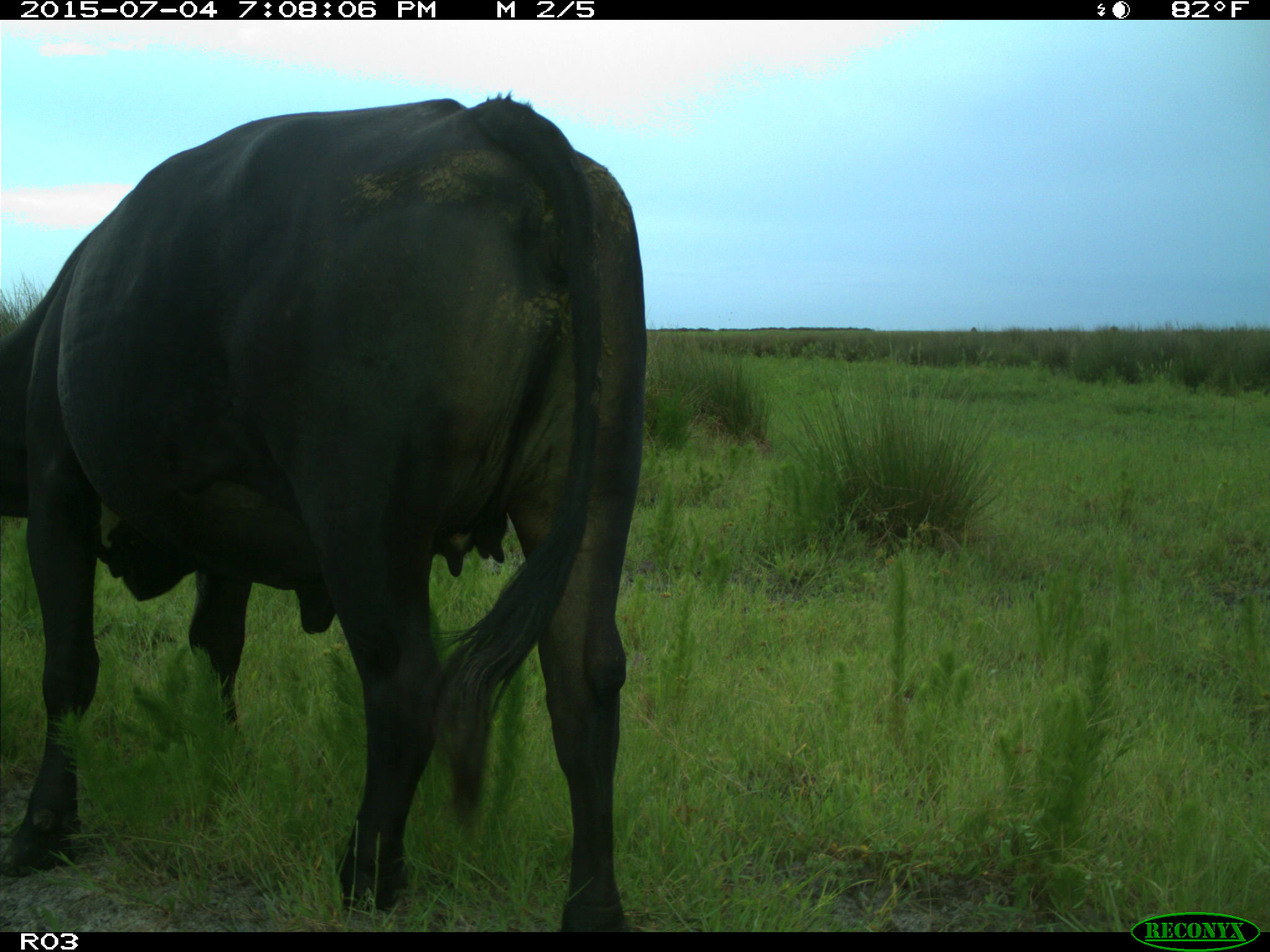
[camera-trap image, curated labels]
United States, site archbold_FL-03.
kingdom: Animalia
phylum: Chordata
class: Mammalia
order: Artiodactyla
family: Bovidae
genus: Bos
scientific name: Bos taurus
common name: domestic cow